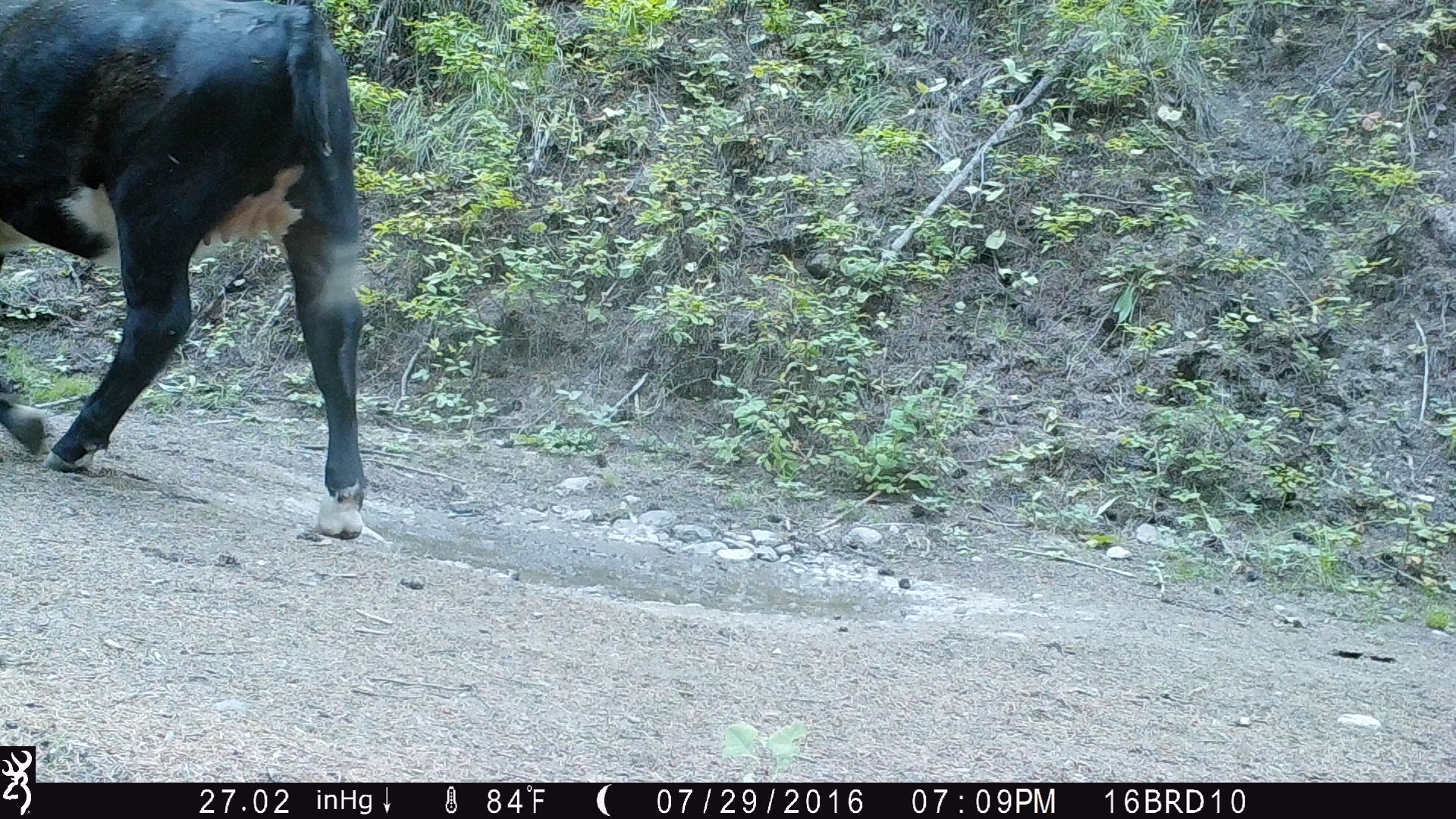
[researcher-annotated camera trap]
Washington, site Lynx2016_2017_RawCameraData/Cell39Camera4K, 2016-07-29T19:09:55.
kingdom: Animalia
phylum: Chordata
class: Mammalia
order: Artiodactyla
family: Bovidae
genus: Bos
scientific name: Bos taurus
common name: domestic cattle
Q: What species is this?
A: Domestic cattle (Bos taurus).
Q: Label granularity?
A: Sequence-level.